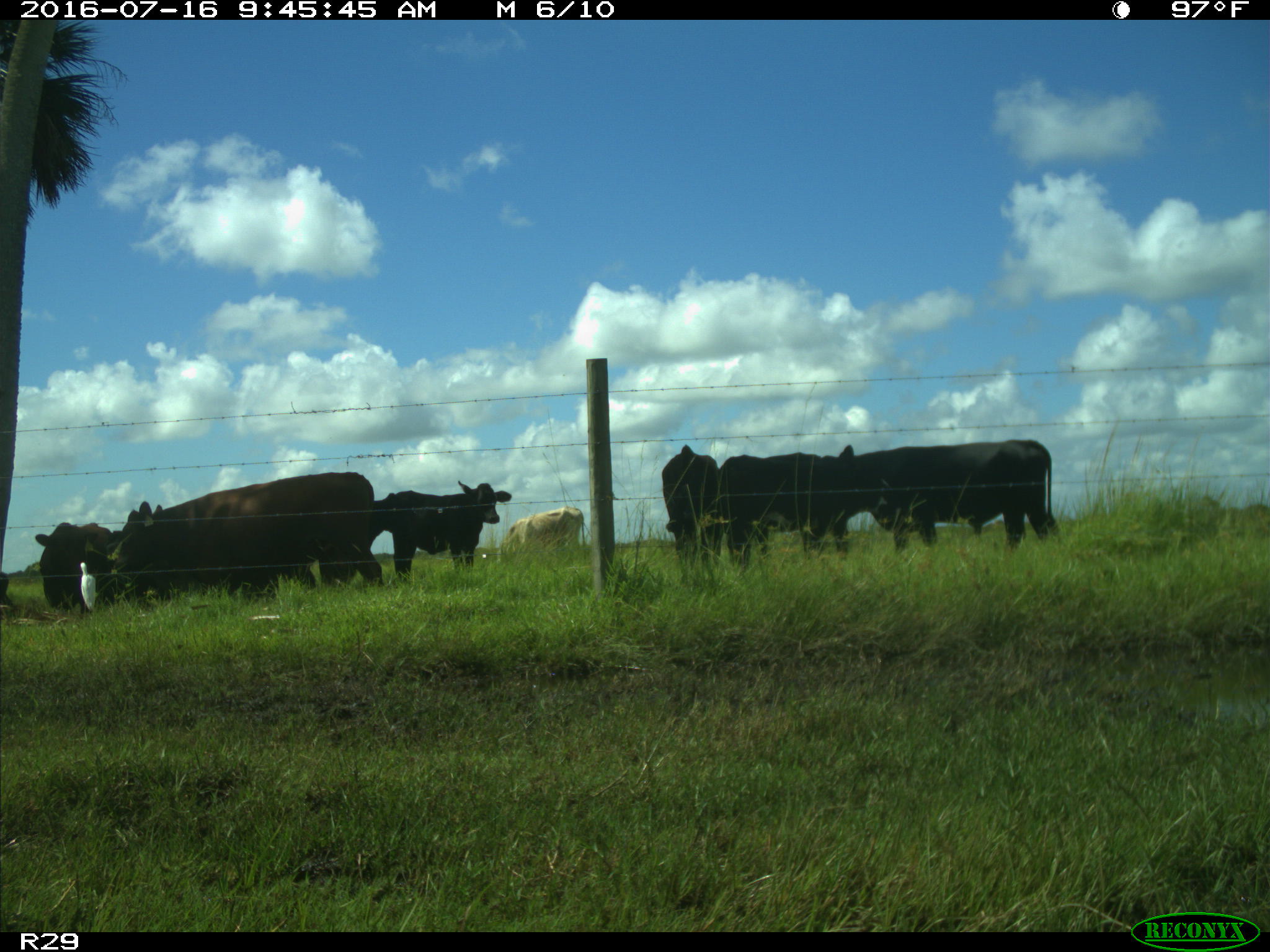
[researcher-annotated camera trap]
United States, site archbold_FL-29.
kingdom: Animalia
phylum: Chordata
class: Mammalia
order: Artiodactyla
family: Bovidae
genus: Bos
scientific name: Bos taurus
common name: domestic cow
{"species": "Bos taurus (domestic cow)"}